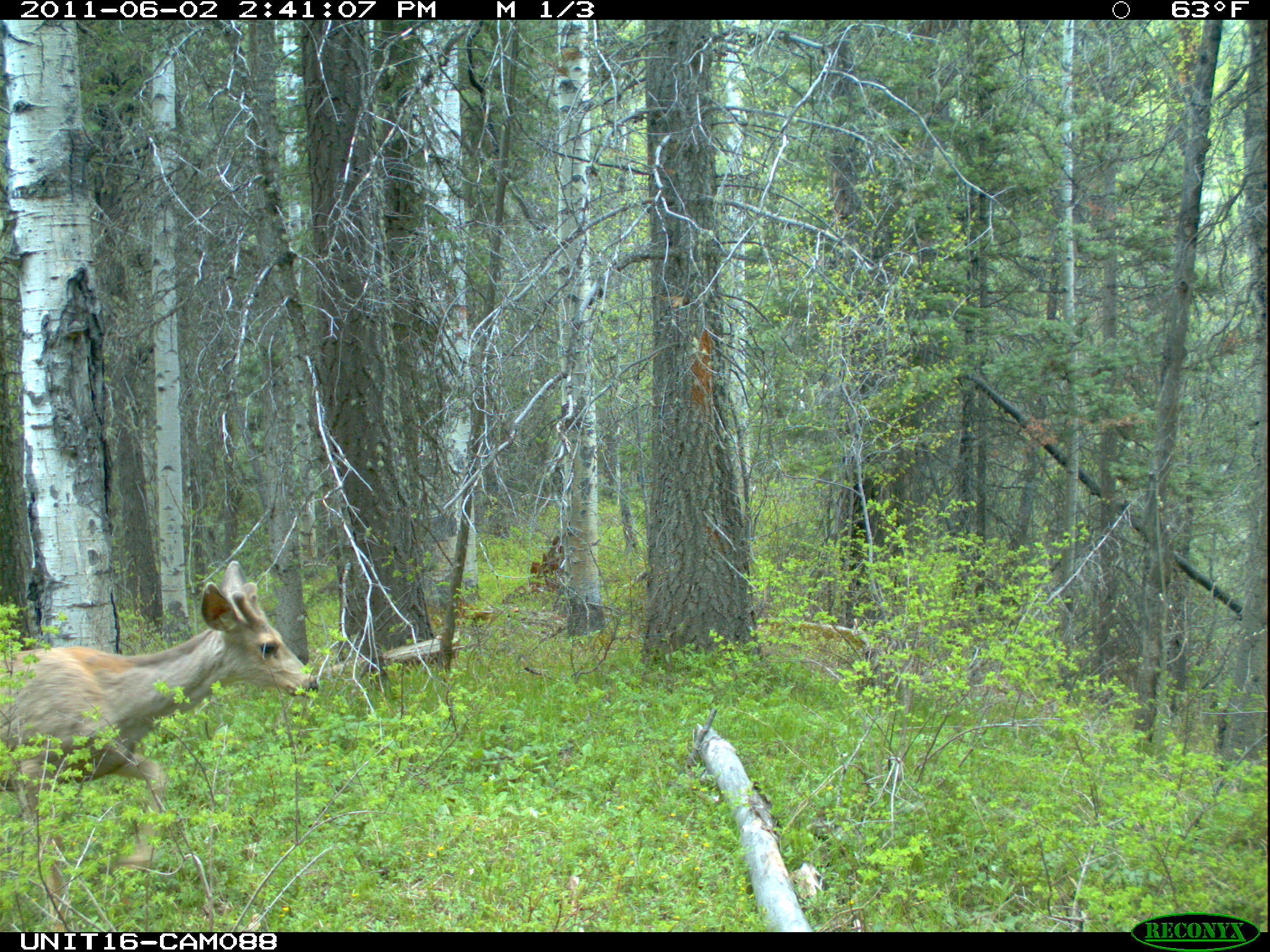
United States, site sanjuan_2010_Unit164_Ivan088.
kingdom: Animalia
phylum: Chordata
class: Mammalia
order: Artiodactyla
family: Cervidae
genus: Odocoileus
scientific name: Odocoileus hemionus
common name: mule deer